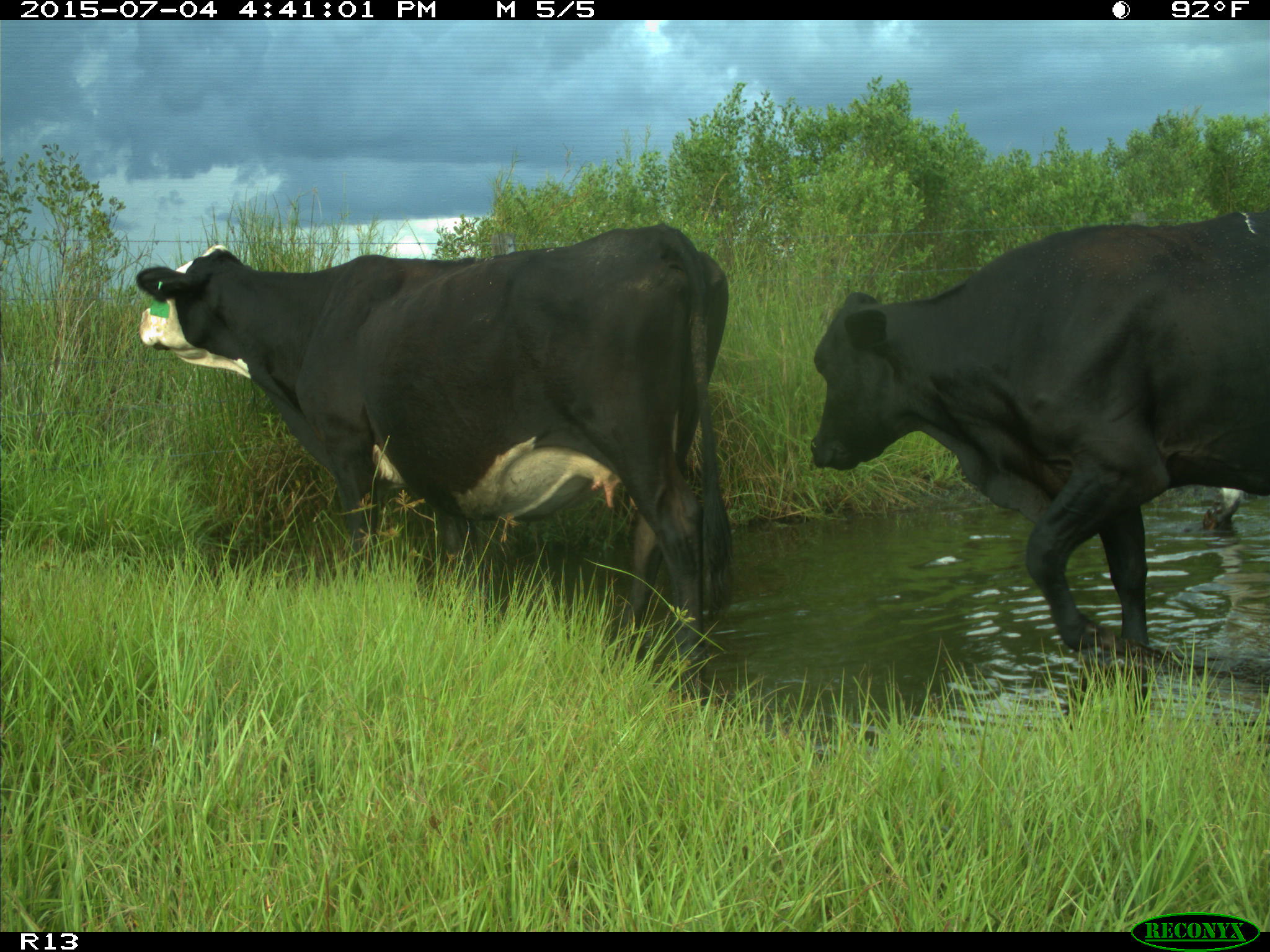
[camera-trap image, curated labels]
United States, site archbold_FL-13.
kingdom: Animalia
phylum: Chordata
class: Mammalia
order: Artiodactyla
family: Bovidae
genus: Bos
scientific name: Bos taurus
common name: domestic cow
Bos taurus (domestic cow).